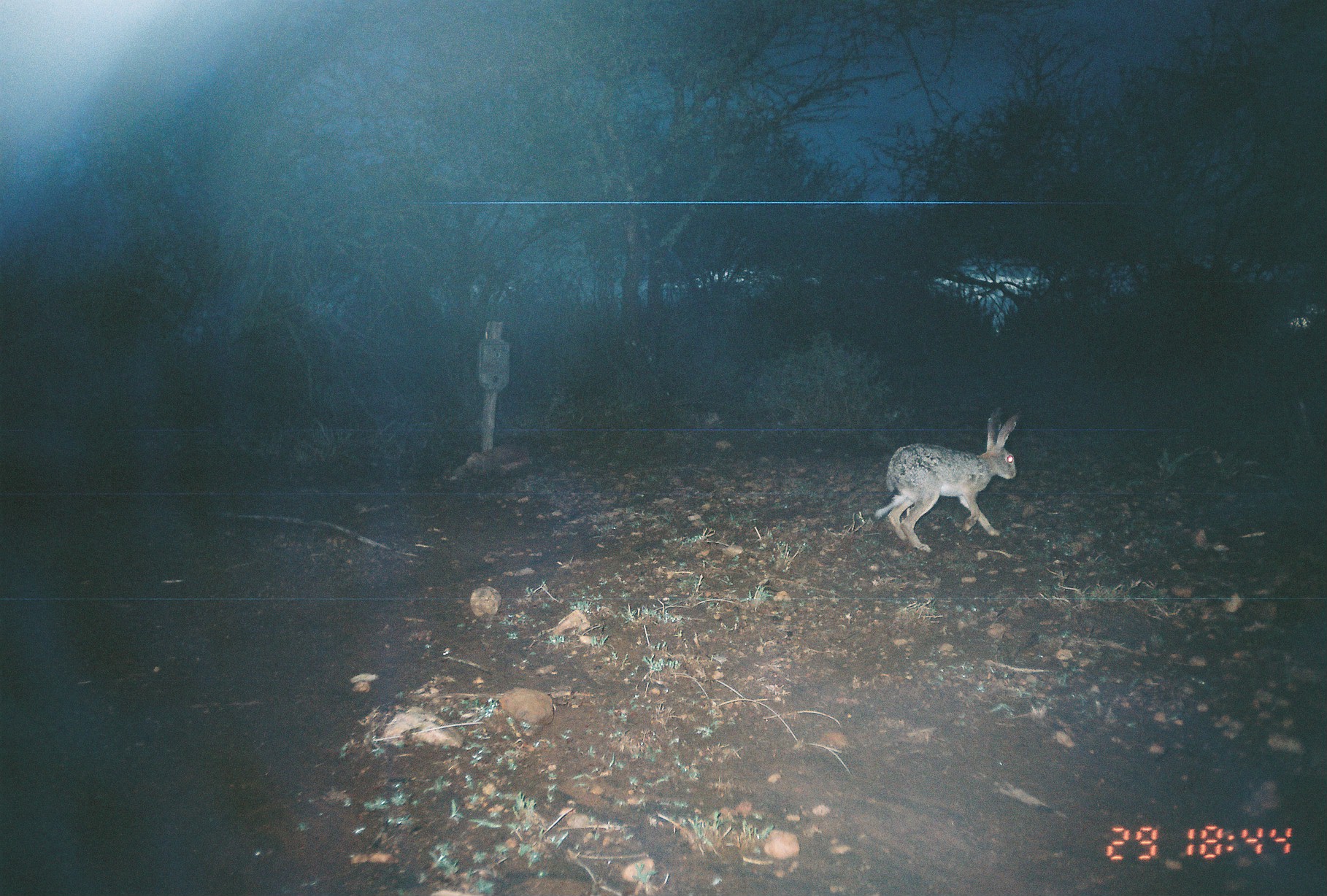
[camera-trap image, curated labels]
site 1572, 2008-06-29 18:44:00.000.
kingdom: Animalia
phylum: Chordata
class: Mammalia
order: Lagomorpha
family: Leporidae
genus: Lepus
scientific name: Lepus saxatilis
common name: scrub hare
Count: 1.